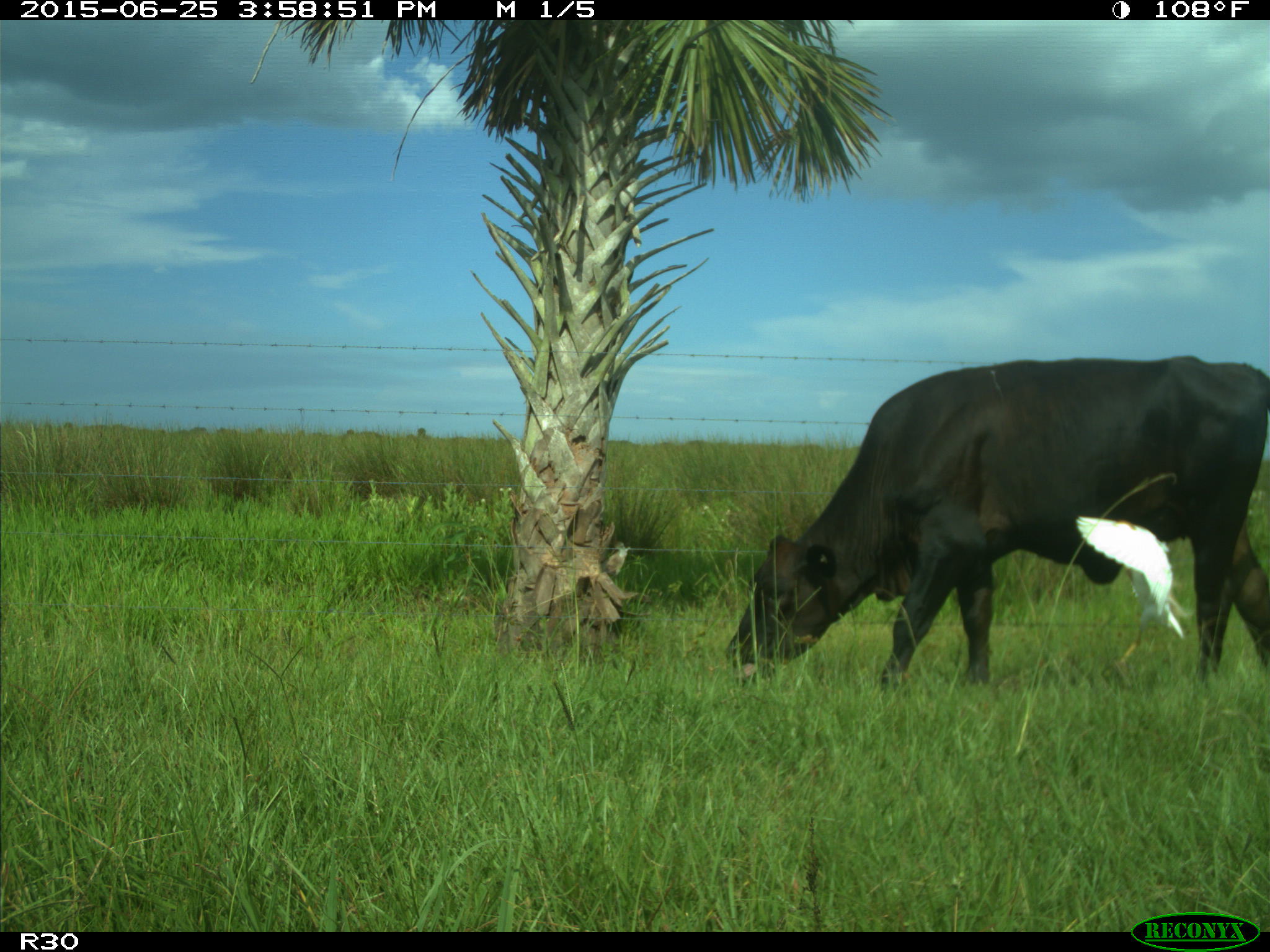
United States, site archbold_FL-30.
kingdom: Animalia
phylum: Chordata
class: Mammalia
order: Artiodactyla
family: Bovidae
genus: Bos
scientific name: Bos taurus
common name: domestic cow